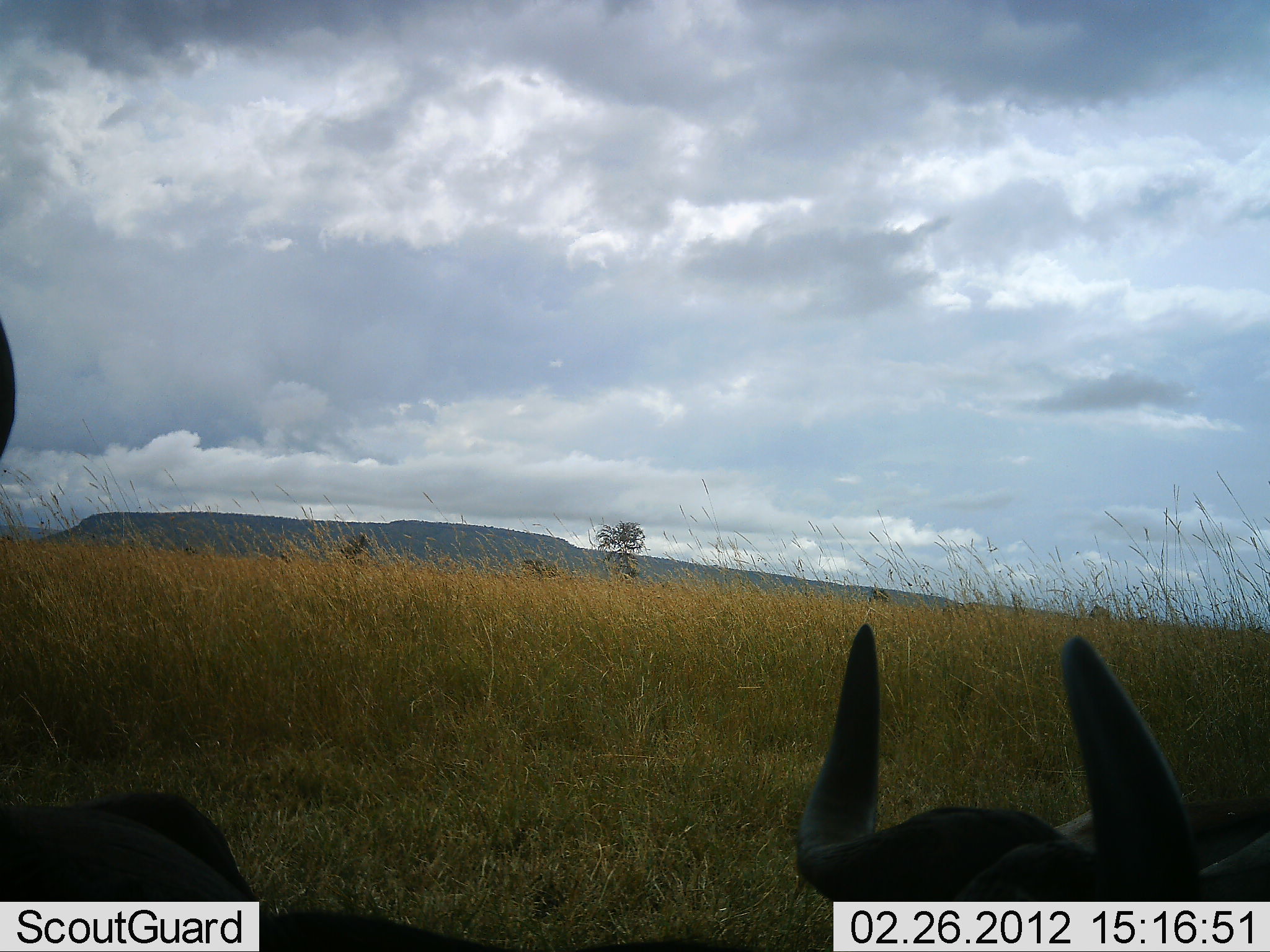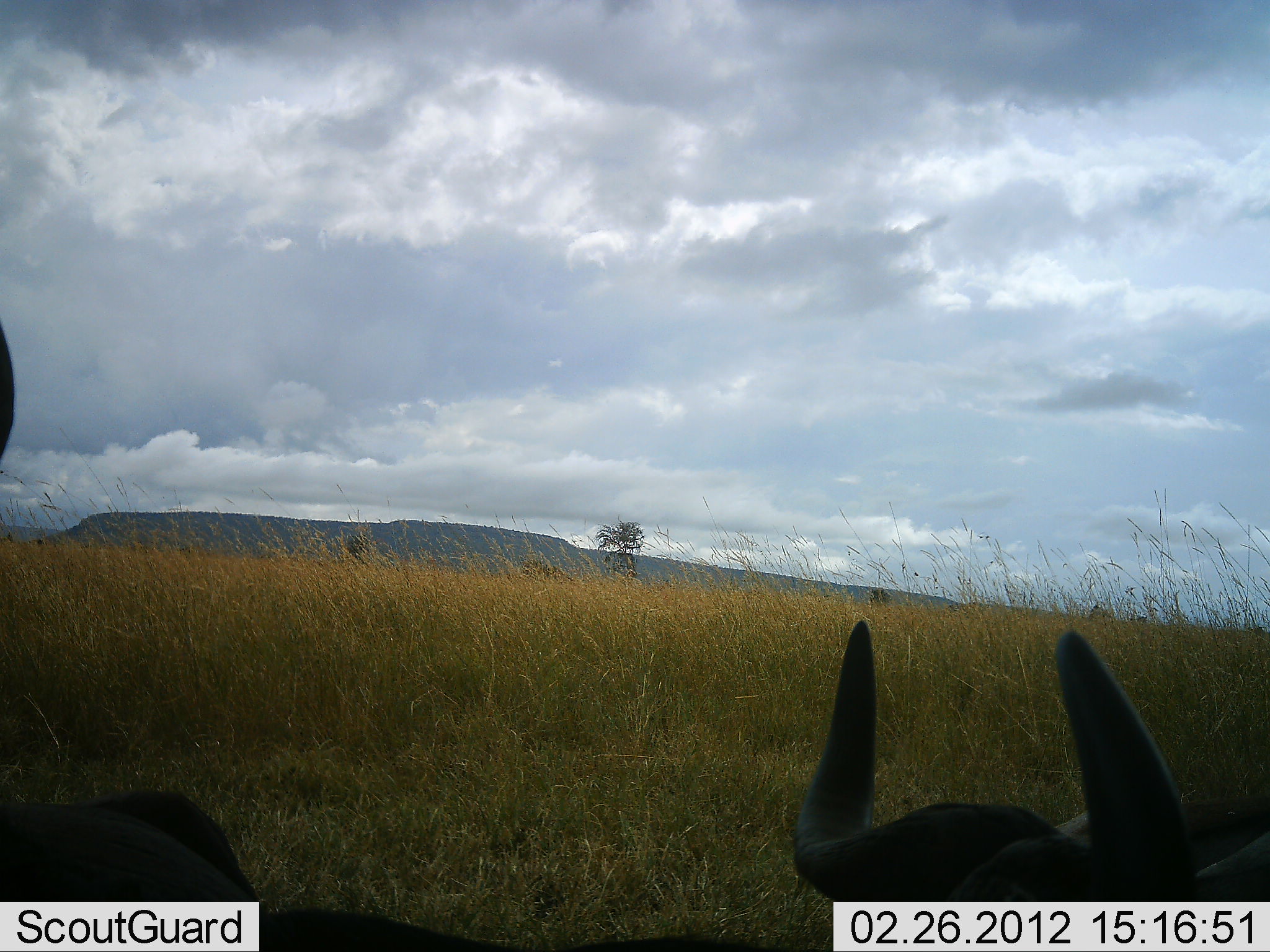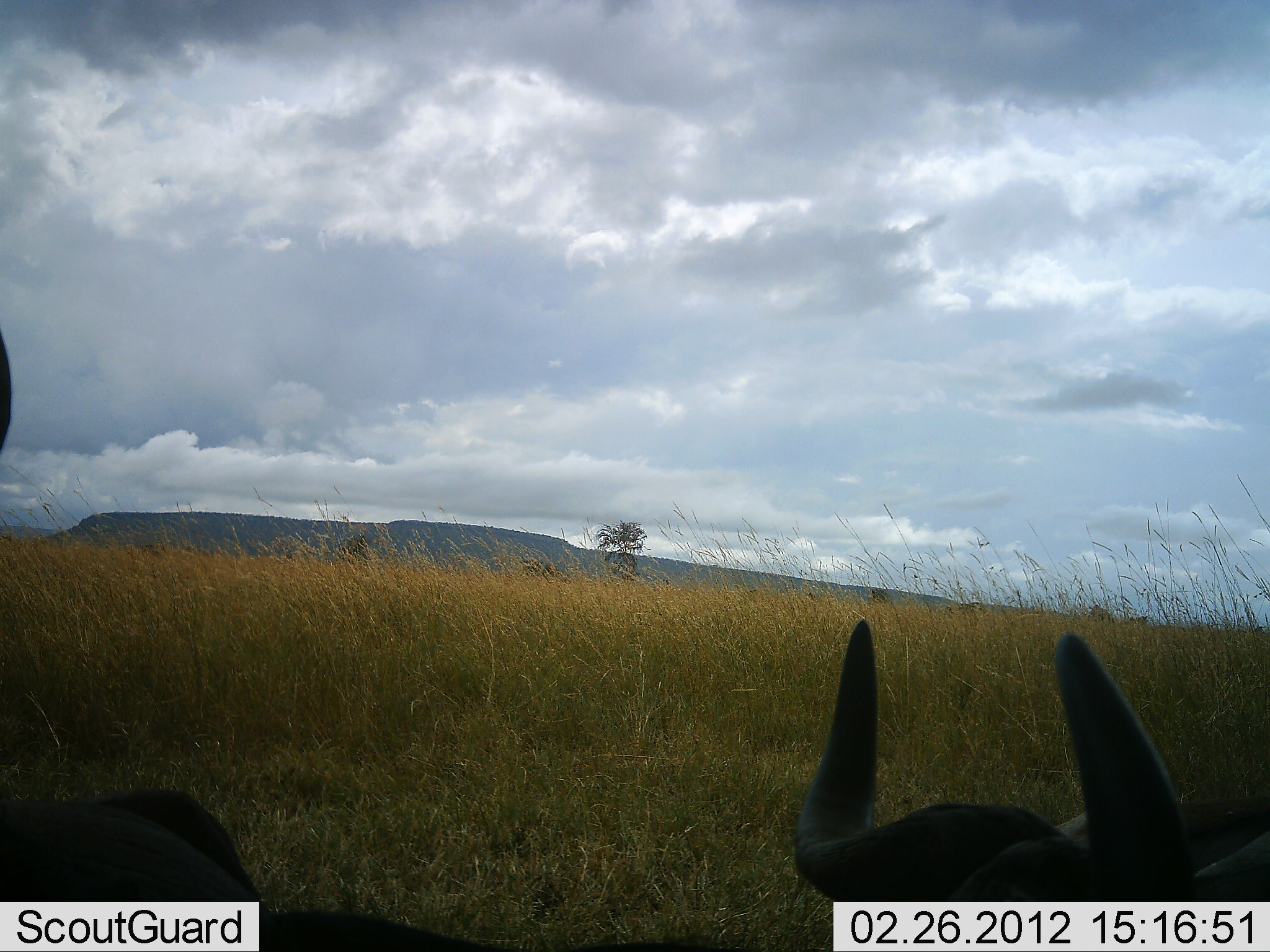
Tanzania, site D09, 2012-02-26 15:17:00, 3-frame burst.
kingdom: Animalia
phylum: Chordata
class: Mammalia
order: Artiodactyla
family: Bovidae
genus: Connochaetes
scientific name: Connochaetes taurinus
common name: blue wildebeest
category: wildebeest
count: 2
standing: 22%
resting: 78%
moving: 6%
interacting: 0%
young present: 0%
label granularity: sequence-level